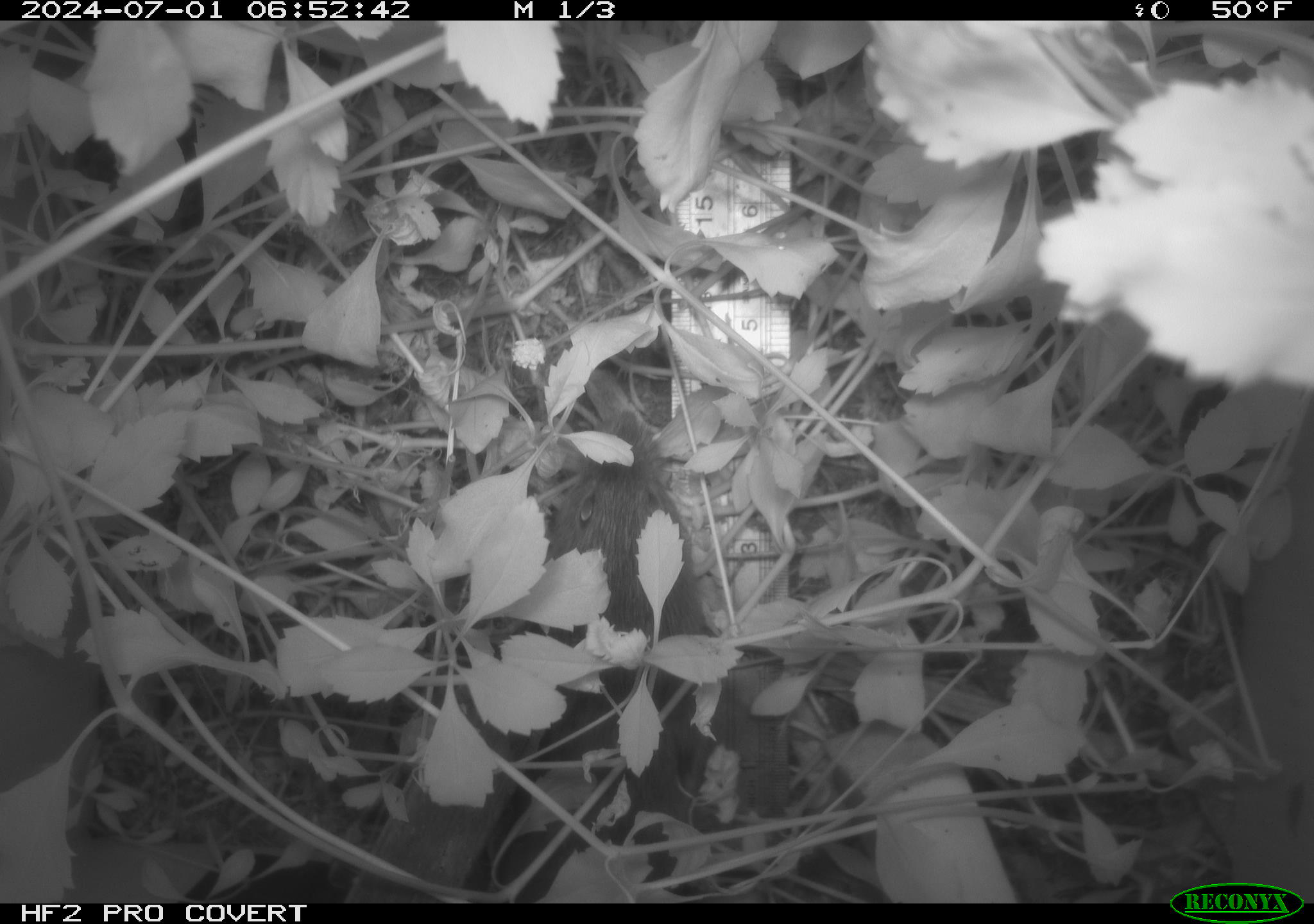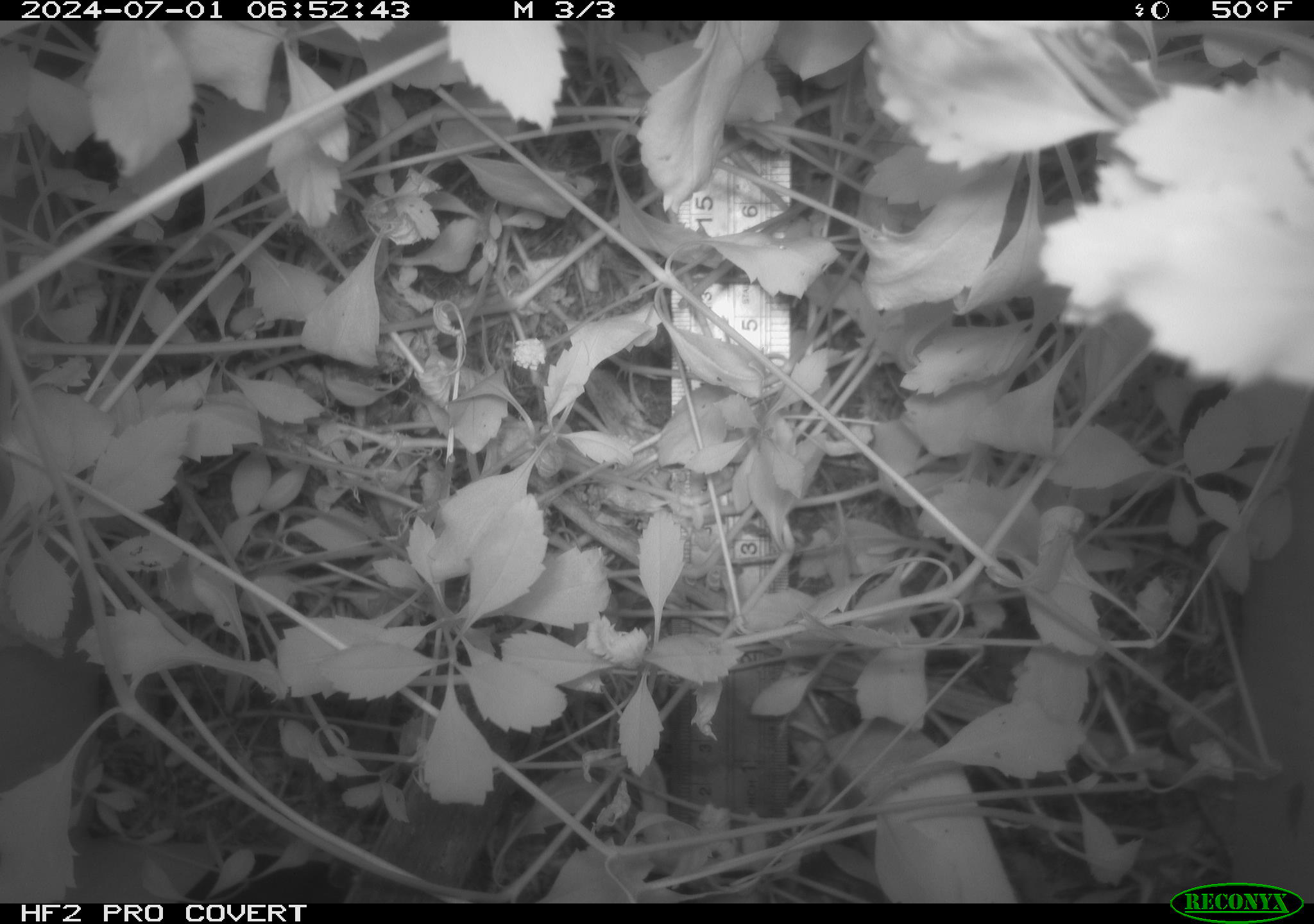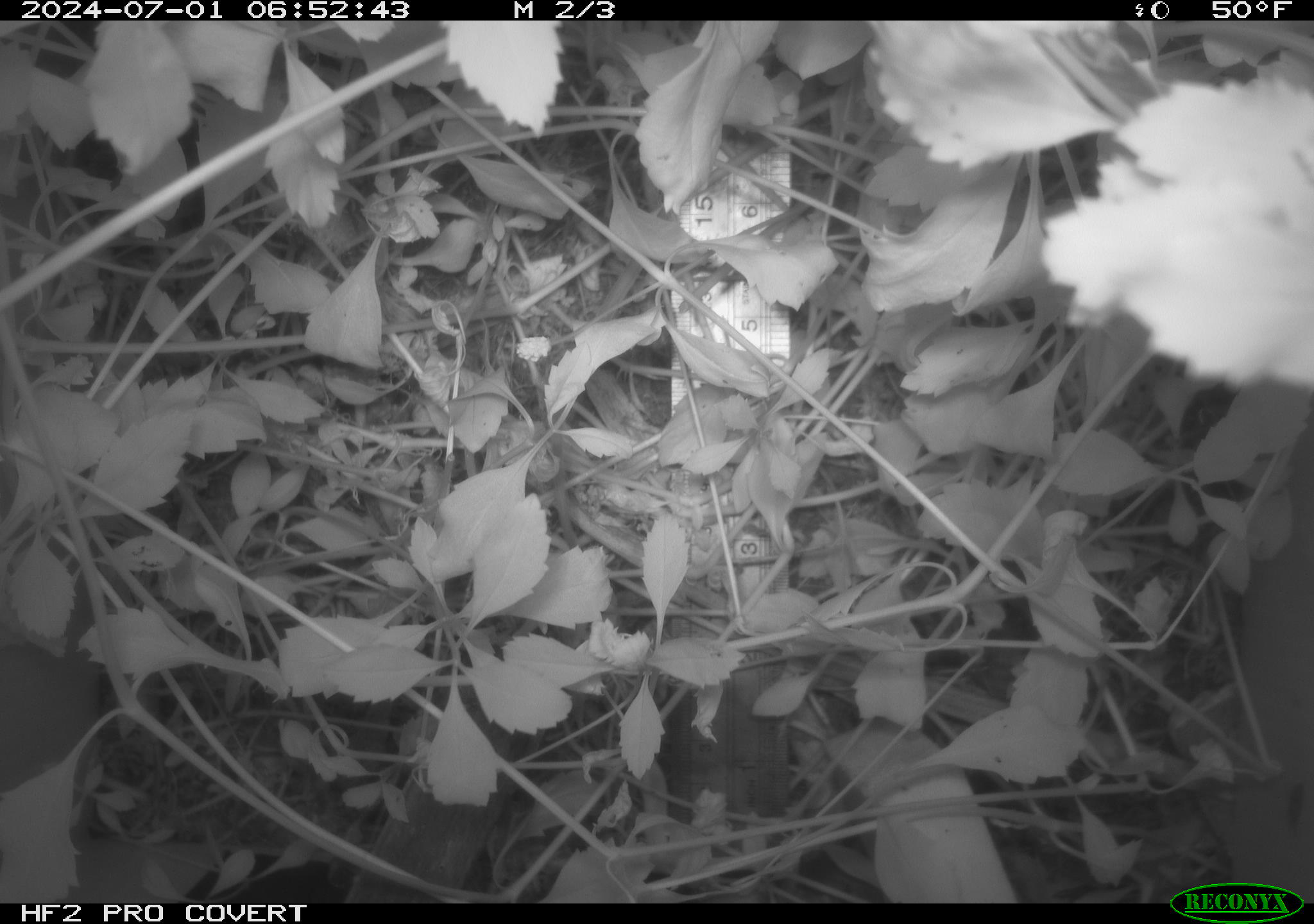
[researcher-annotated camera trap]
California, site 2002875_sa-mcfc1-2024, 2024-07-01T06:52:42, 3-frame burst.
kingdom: Animalia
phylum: Chordata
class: Mammalia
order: Rodentia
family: Cricetidae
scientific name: Arvicolinae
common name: voles, lemmings, and muskrats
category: arvicolinae subfamily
Arvicolinae subfamily (voles, lemmings, and muskrats) (Arvicolinae).